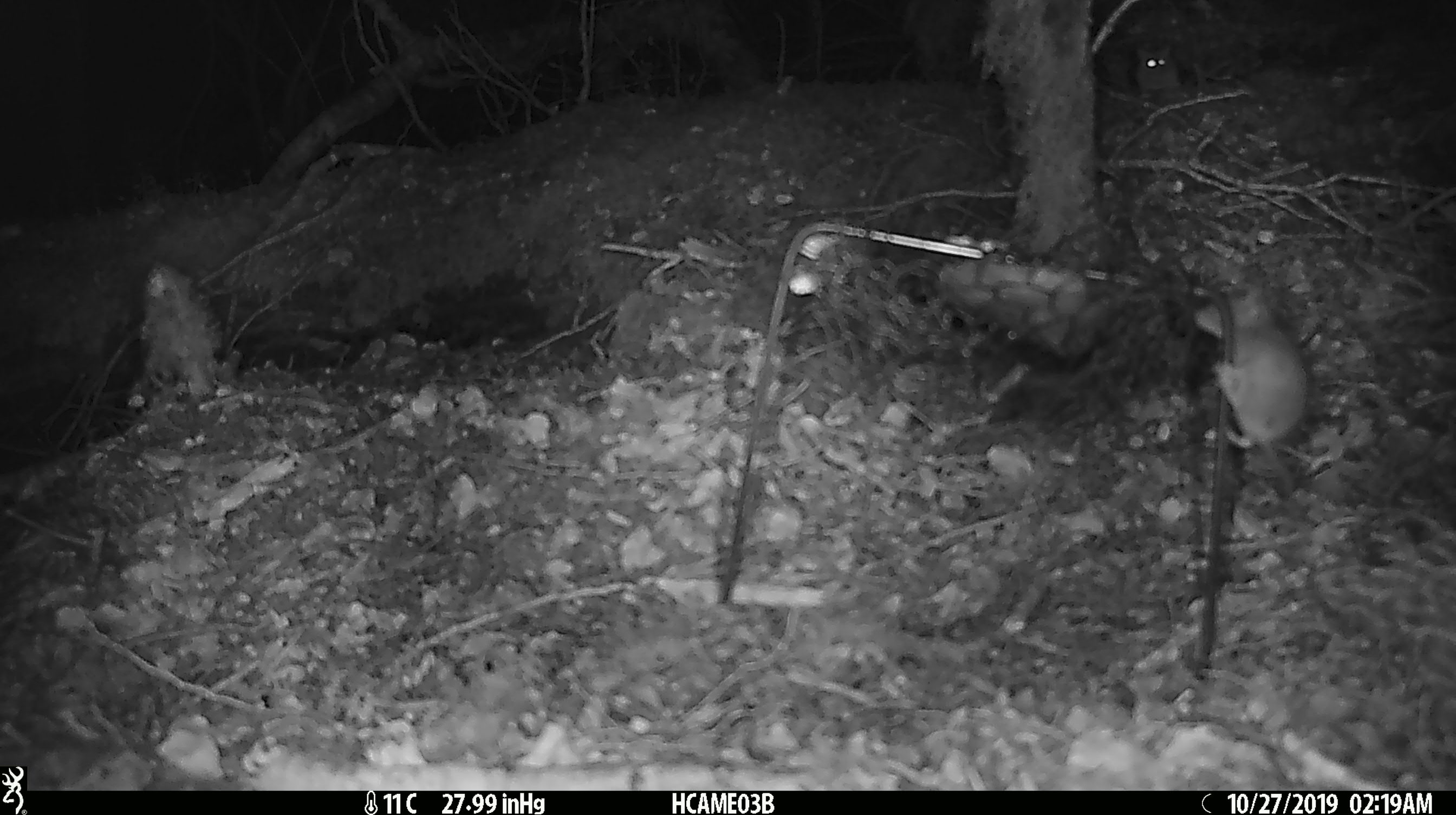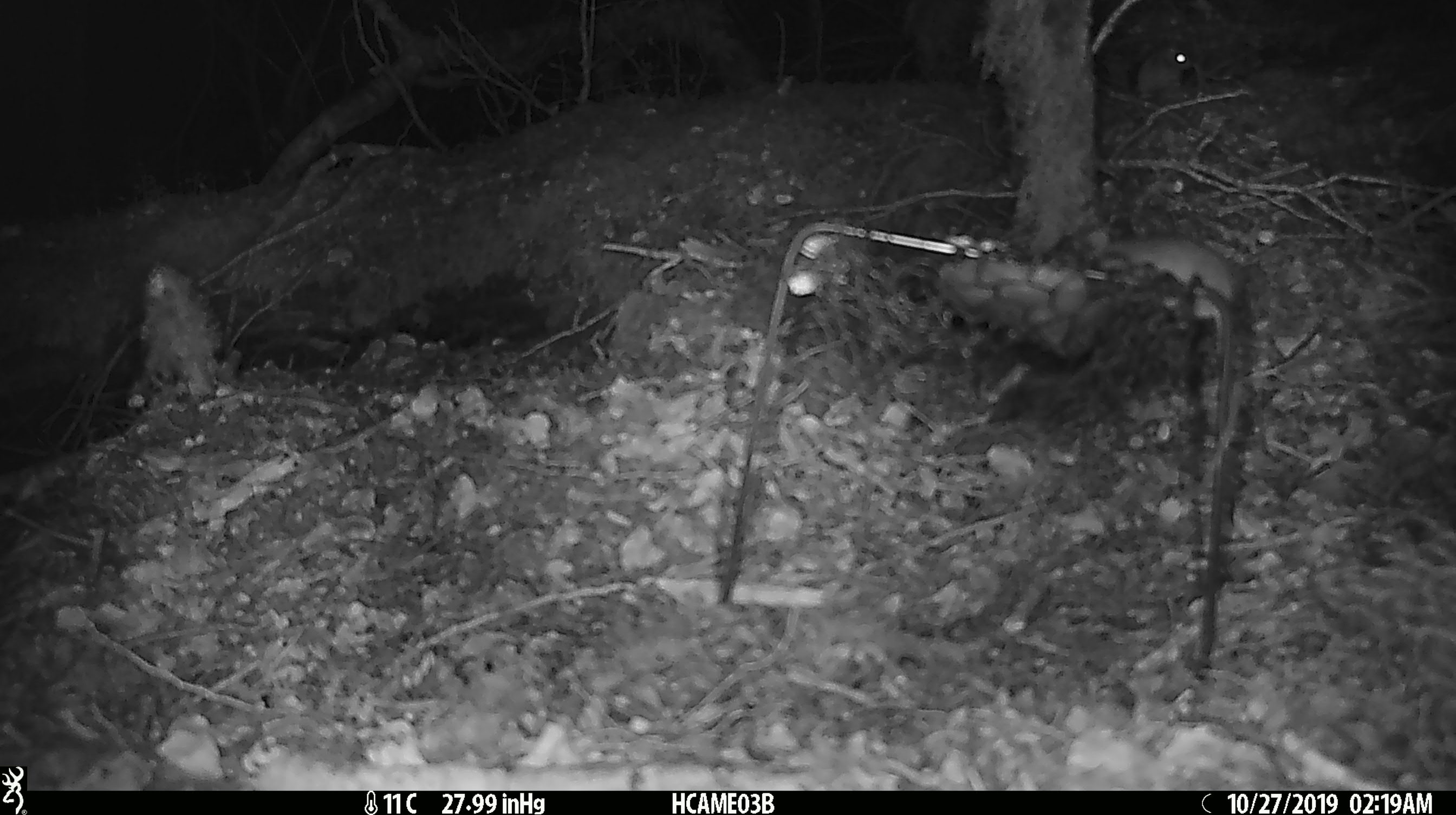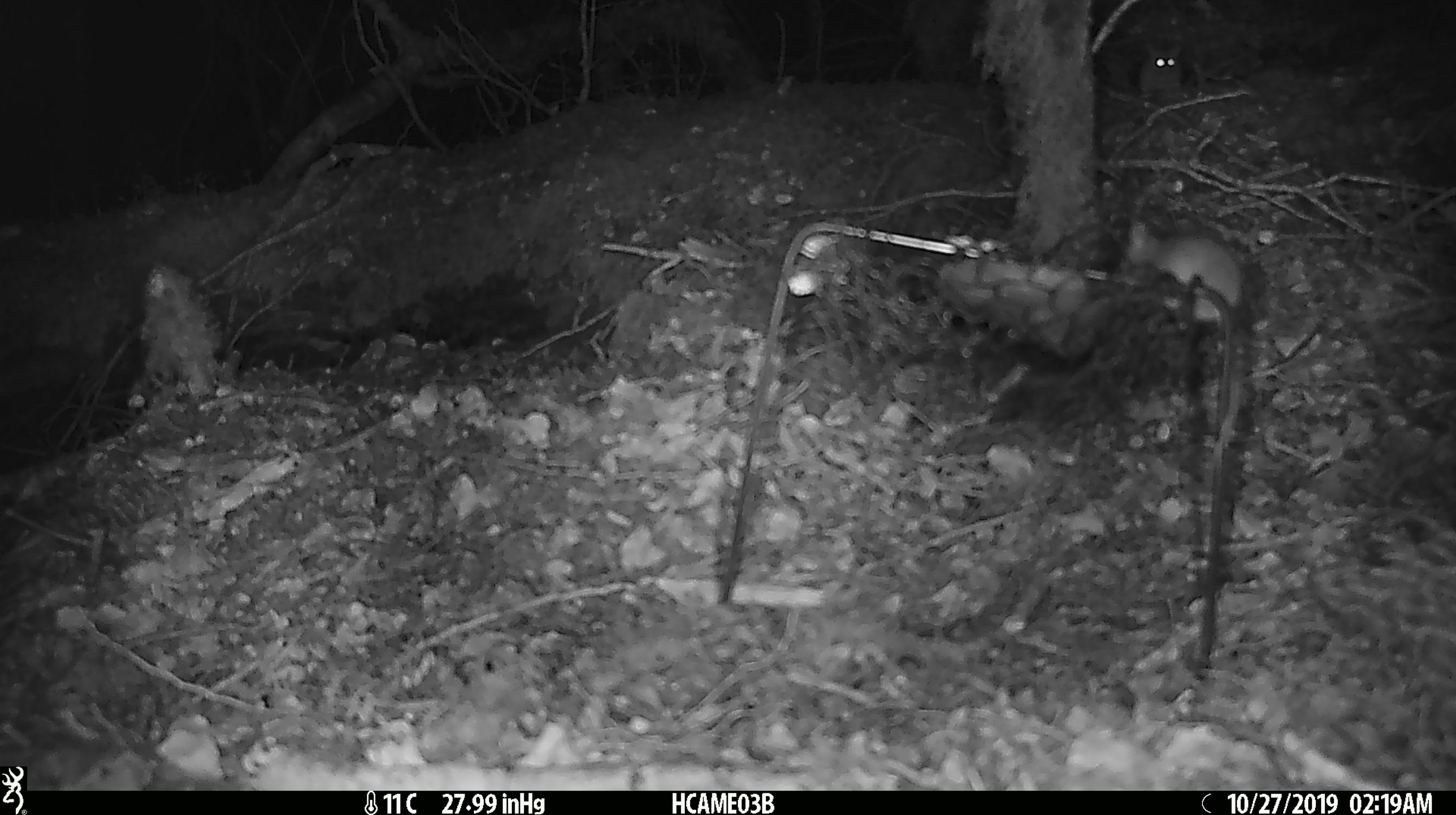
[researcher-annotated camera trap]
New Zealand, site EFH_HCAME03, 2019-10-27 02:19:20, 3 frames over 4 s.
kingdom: Animalia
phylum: Chordata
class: Mammalia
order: Rodentia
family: Muridae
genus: Mus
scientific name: Mus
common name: mouse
Mouse (Mus).